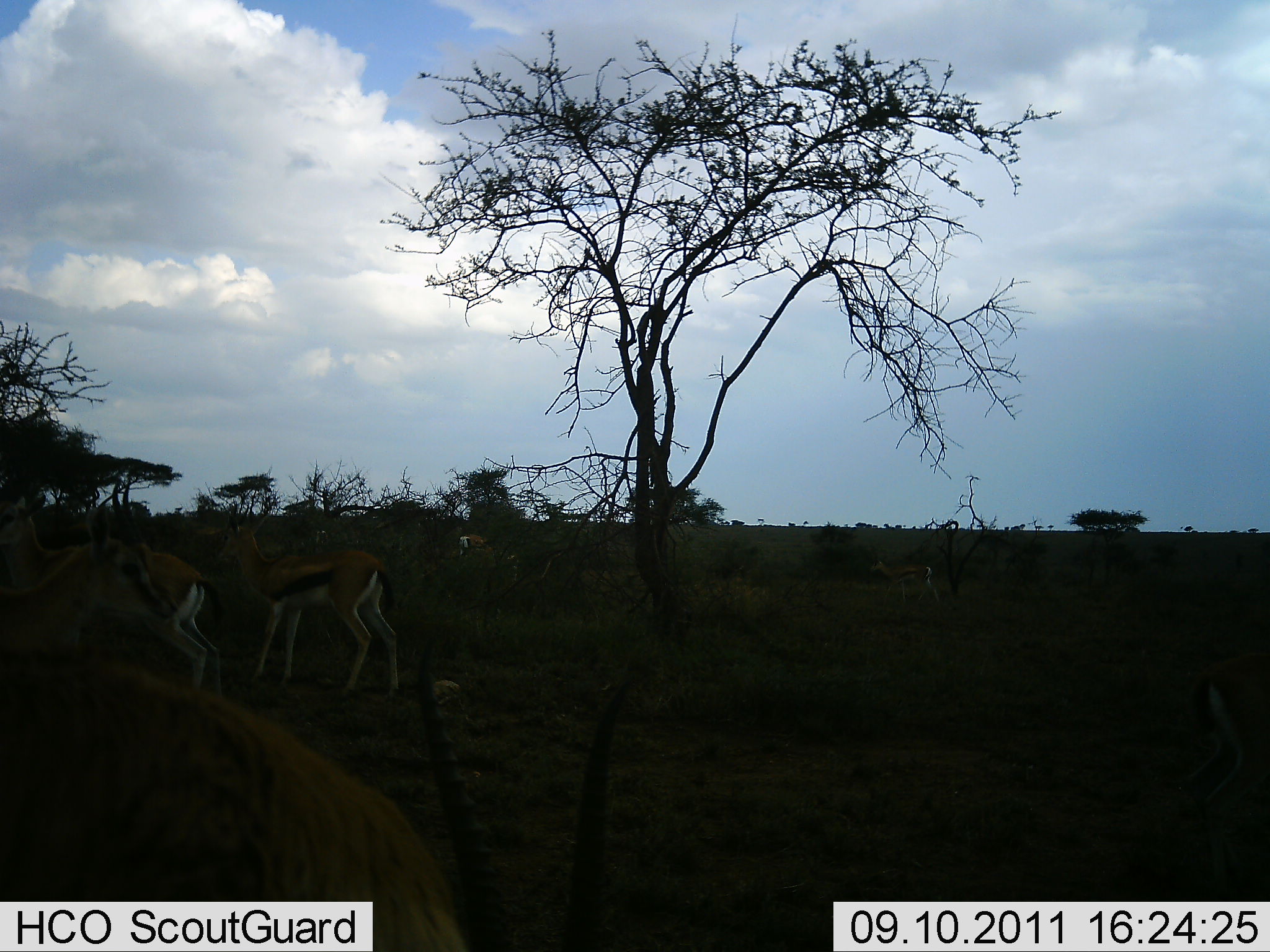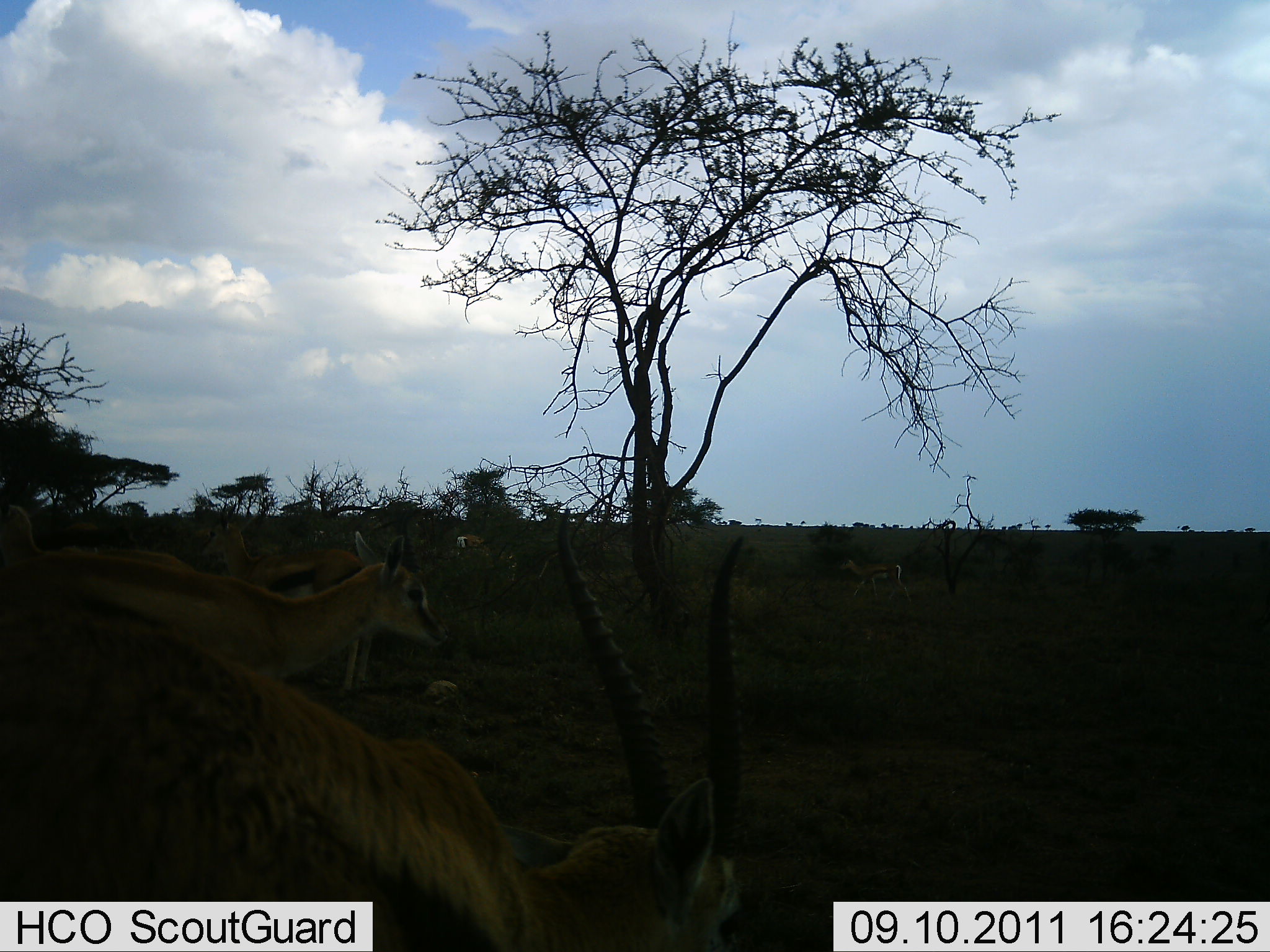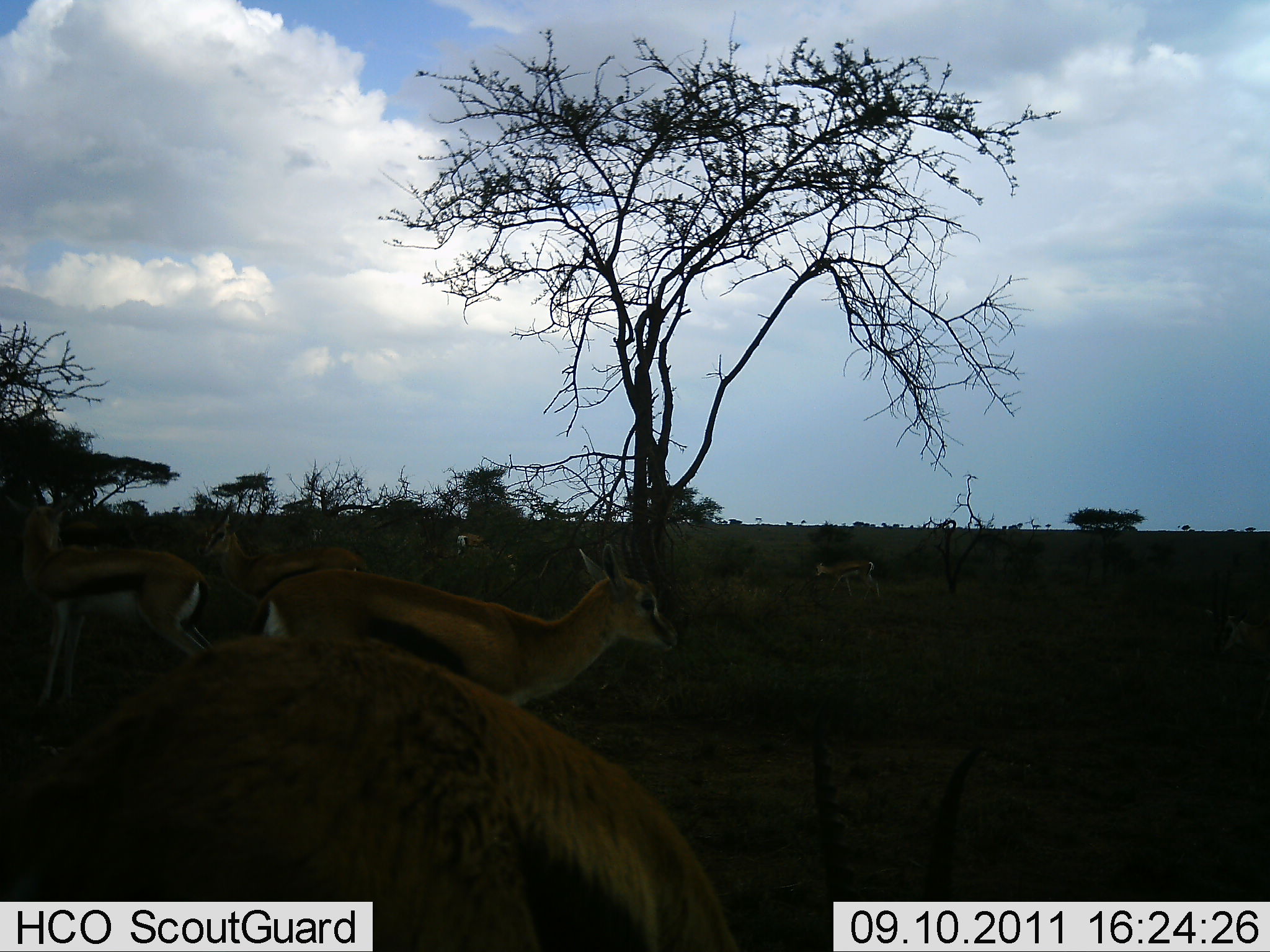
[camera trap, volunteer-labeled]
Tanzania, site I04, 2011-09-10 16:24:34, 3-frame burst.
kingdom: Animalia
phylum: Chordata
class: Mammalia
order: Artiodactyla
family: Bovidae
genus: Eudorcas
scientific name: Eudorcas thomsonii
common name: thomson's gazelle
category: gazellethomsons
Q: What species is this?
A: Gazellethomsons (thomson's gazelle) (Eudorcas thomsonii).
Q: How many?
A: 7.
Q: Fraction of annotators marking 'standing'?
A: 73%.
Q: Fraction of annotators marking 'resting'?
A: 0%.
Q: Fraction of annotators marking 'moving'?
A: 55%.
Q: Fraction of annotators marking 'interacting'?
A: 9%.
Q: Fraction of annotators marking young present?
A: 9%.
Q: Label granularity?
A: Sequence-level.